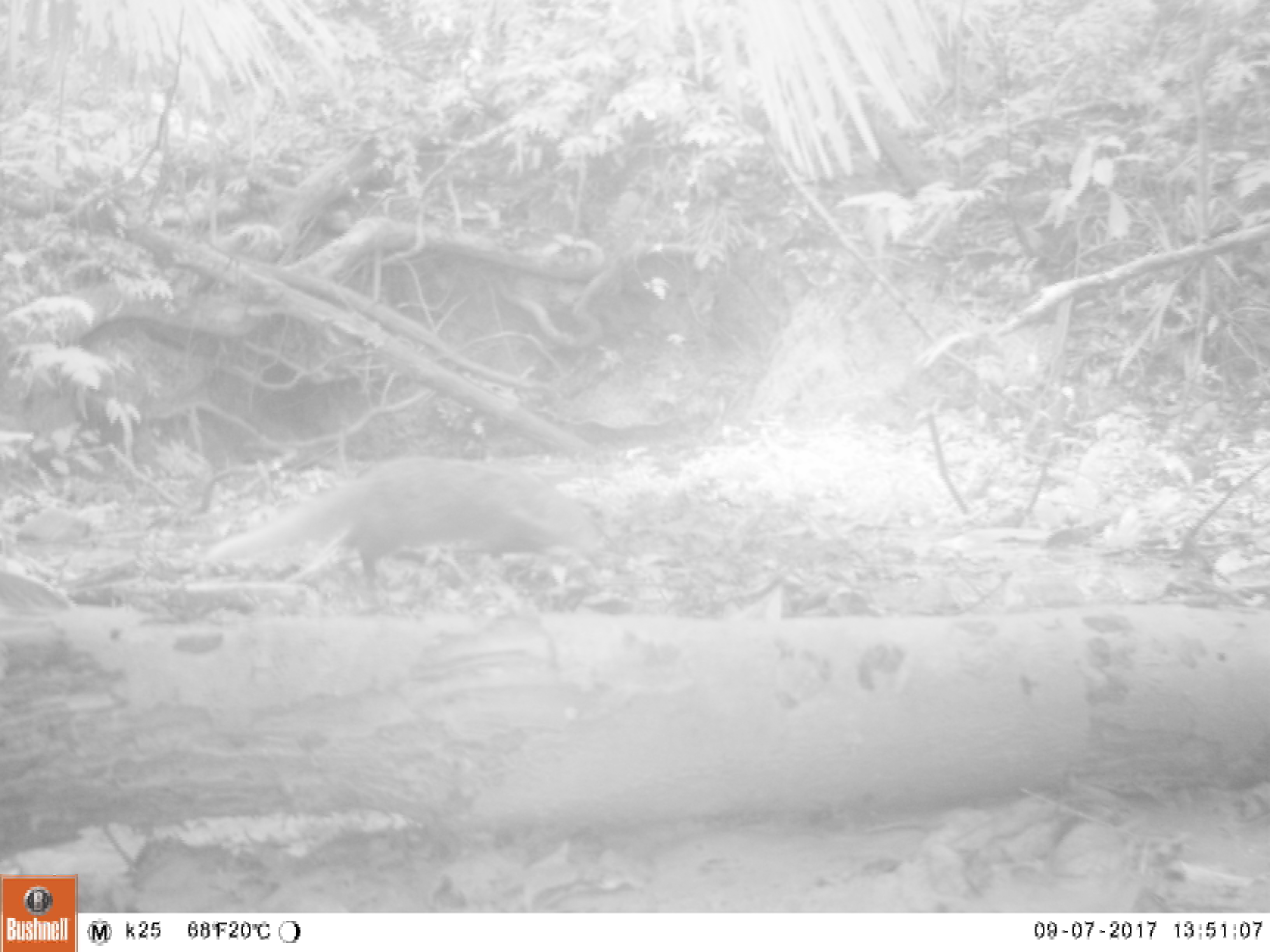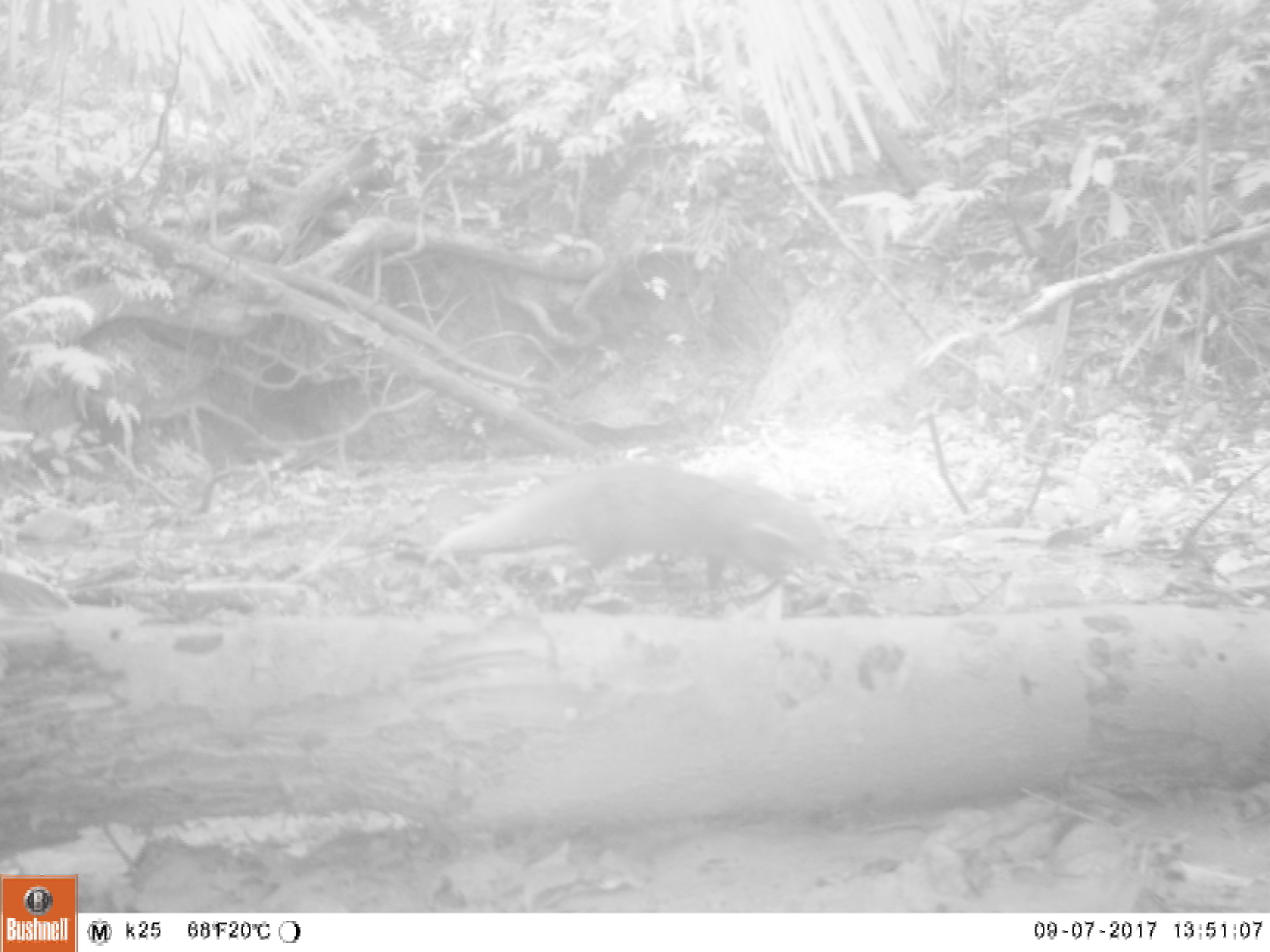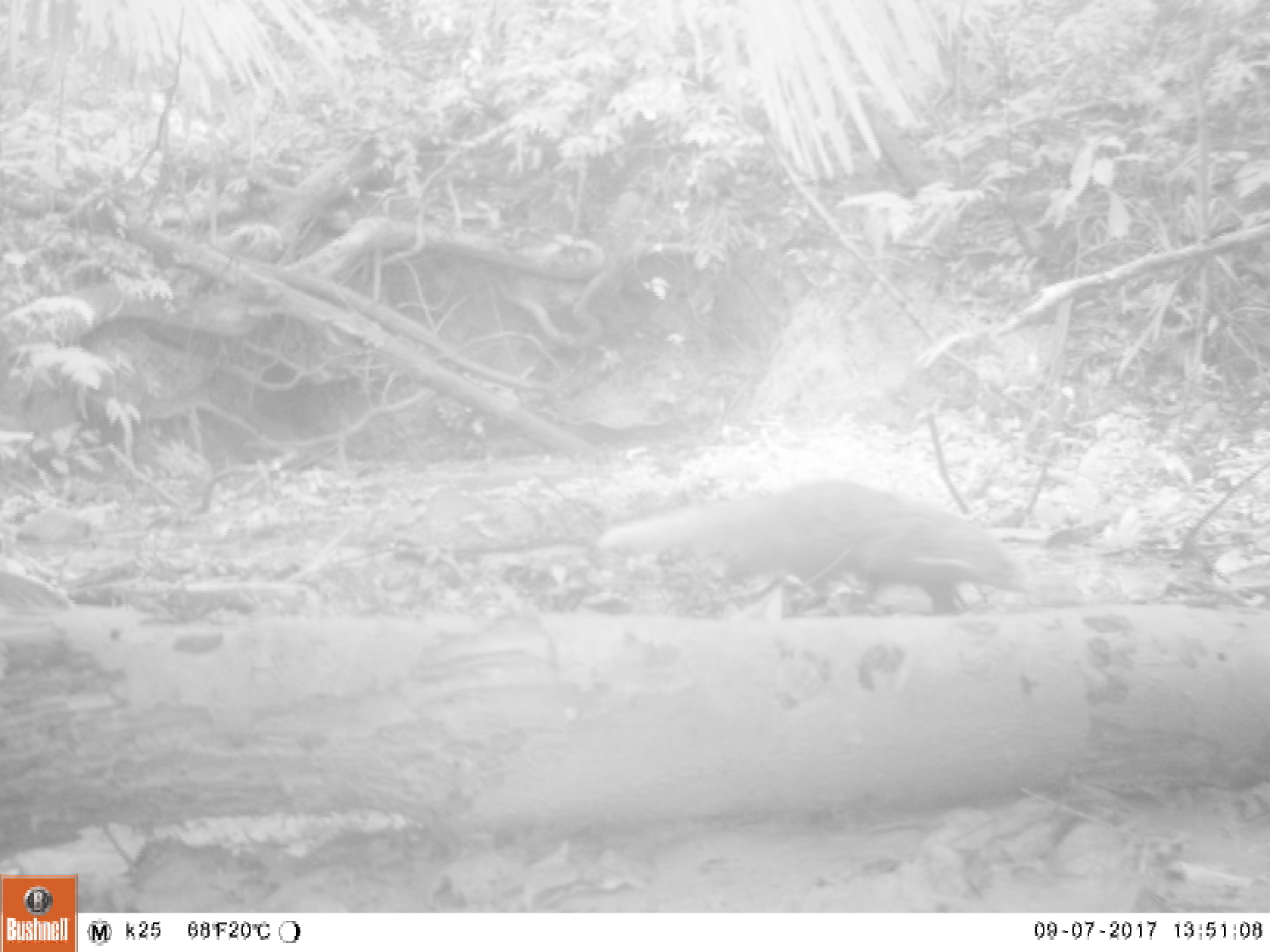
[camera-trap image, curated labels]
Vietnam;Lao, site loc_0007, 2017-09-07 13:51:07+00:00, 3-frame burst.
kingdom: Animalia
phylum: Chordata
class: Mammalia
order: Carnivora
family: Herpestidae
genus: Urva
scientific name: Urva urva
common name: crab-eating mongoose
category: crab eating mongoose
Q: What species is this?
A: Crab eating mongoose (crab-eating mongoose) (Urva urva).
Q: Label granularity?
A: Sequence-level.